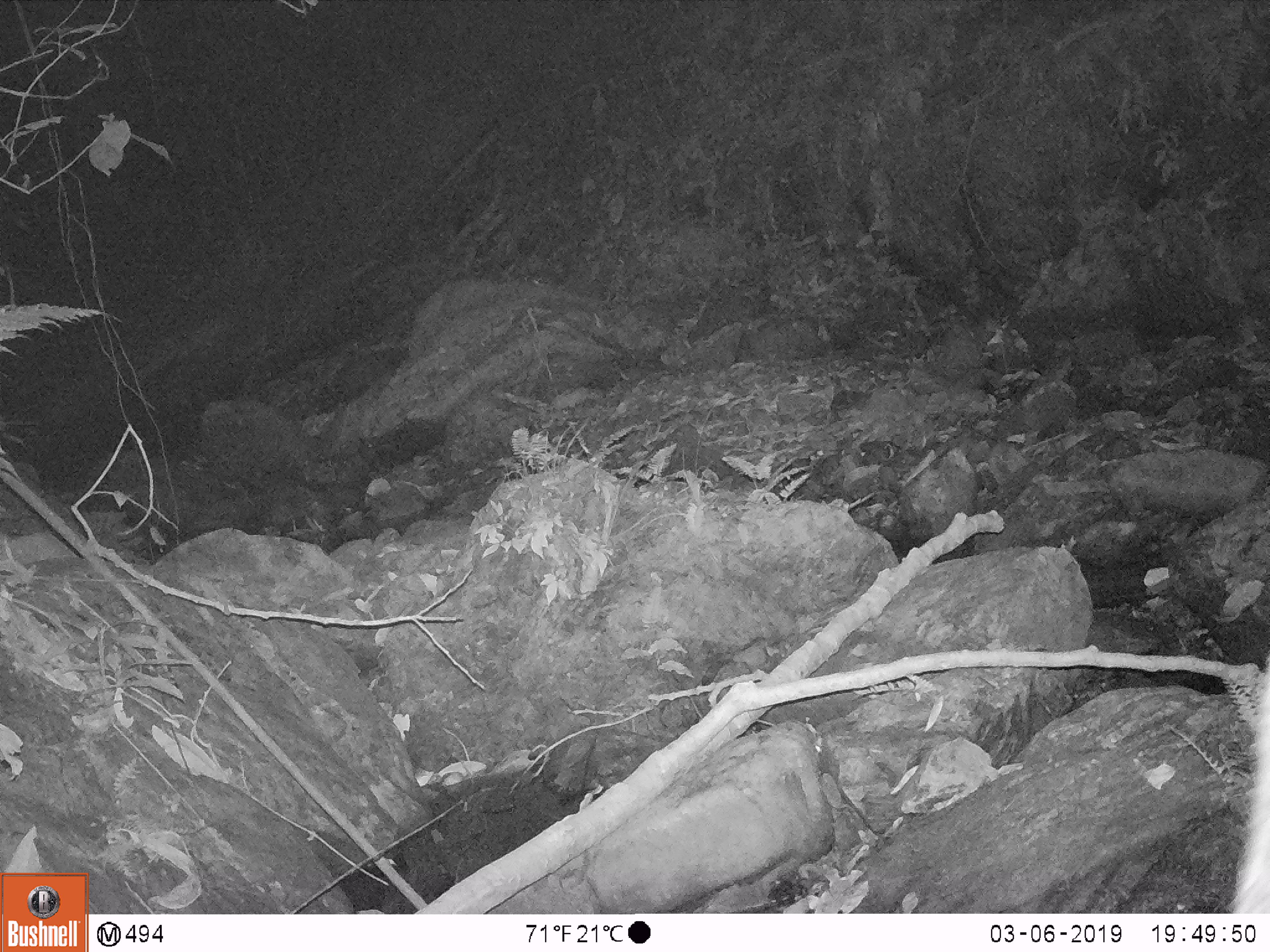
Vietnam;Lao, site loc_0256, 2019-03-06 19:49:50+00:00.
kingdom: Animalia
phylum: Chordata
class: Mammalia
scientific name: Mammalia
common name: mammal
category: unidentified small mammal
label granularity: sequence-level